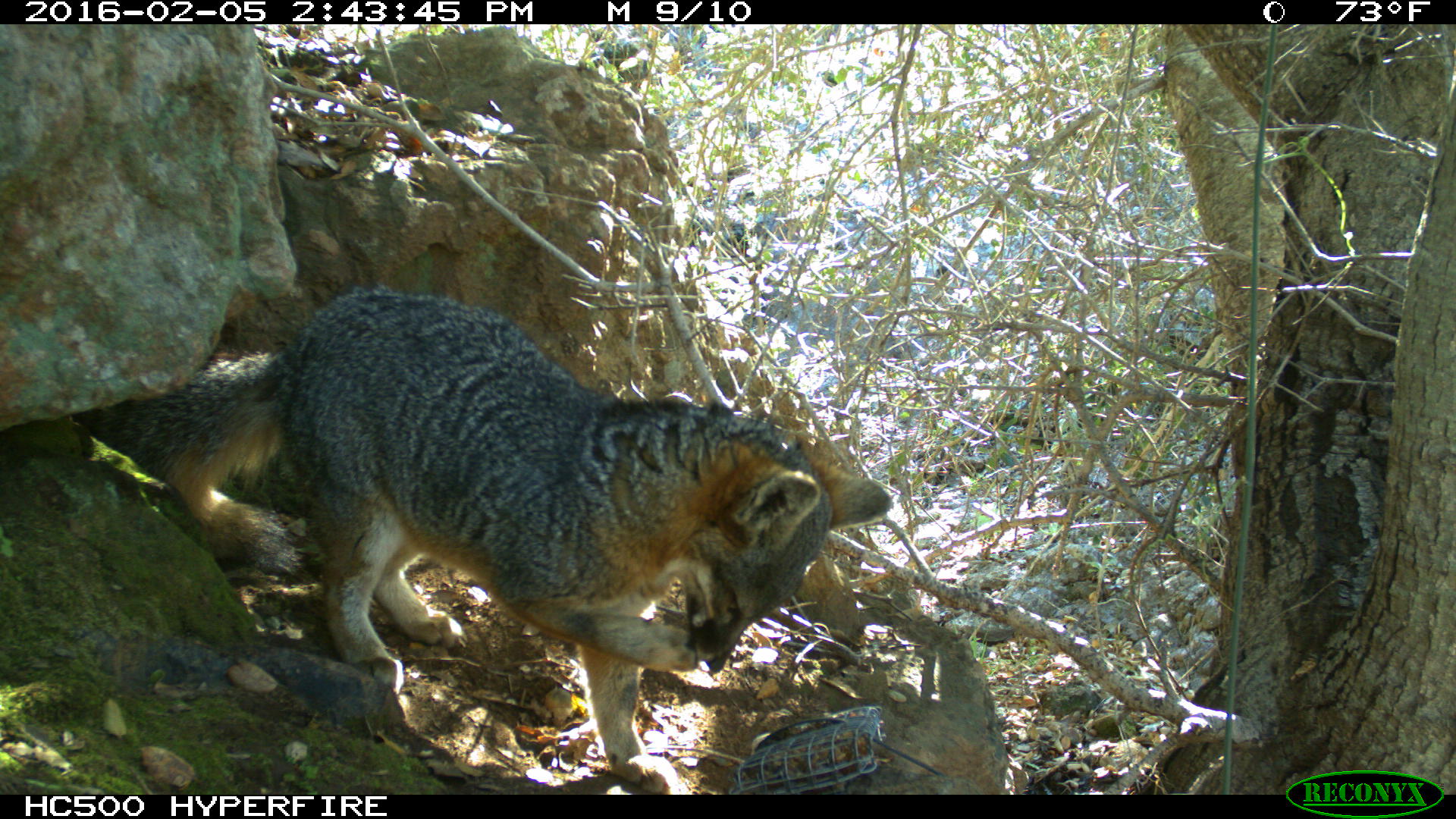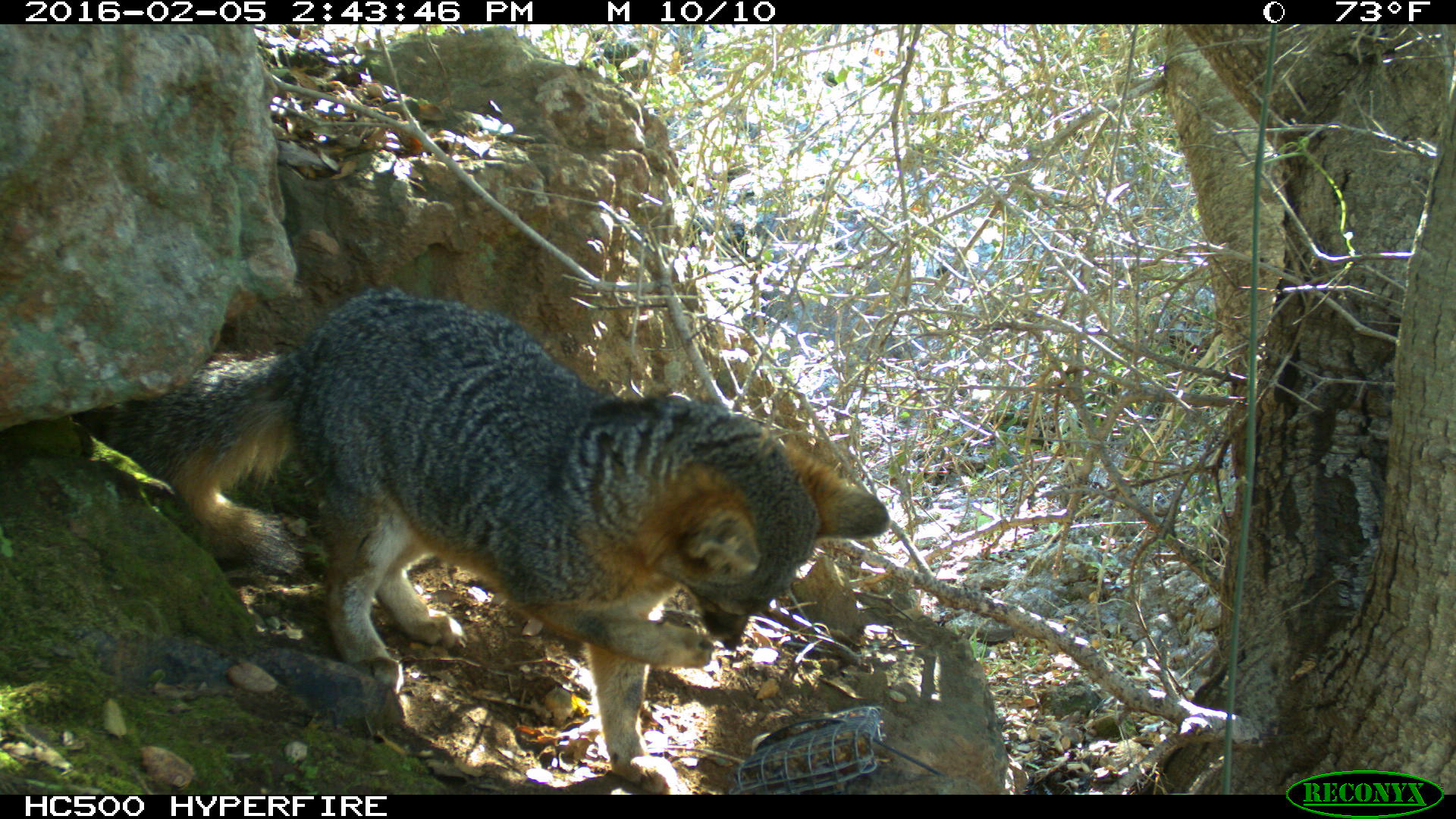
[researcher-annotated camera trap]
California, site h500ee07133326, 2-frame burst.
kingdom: Animalia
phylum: Chordata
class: Mammalia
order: Carnivora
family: Canidae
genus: Urocyon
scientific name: Urocyon littoralis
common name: island fox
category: fox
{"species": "fox (island fox) (Urocyon littoralis)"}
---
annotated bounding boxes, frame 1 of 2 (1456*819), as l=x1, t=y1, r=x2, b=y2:
fox: l=97, t=287, r=889, b=793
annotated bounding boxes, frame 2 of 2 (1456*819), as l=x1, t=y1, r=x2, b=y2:
fox: l=87, t=281, r=889, b=794